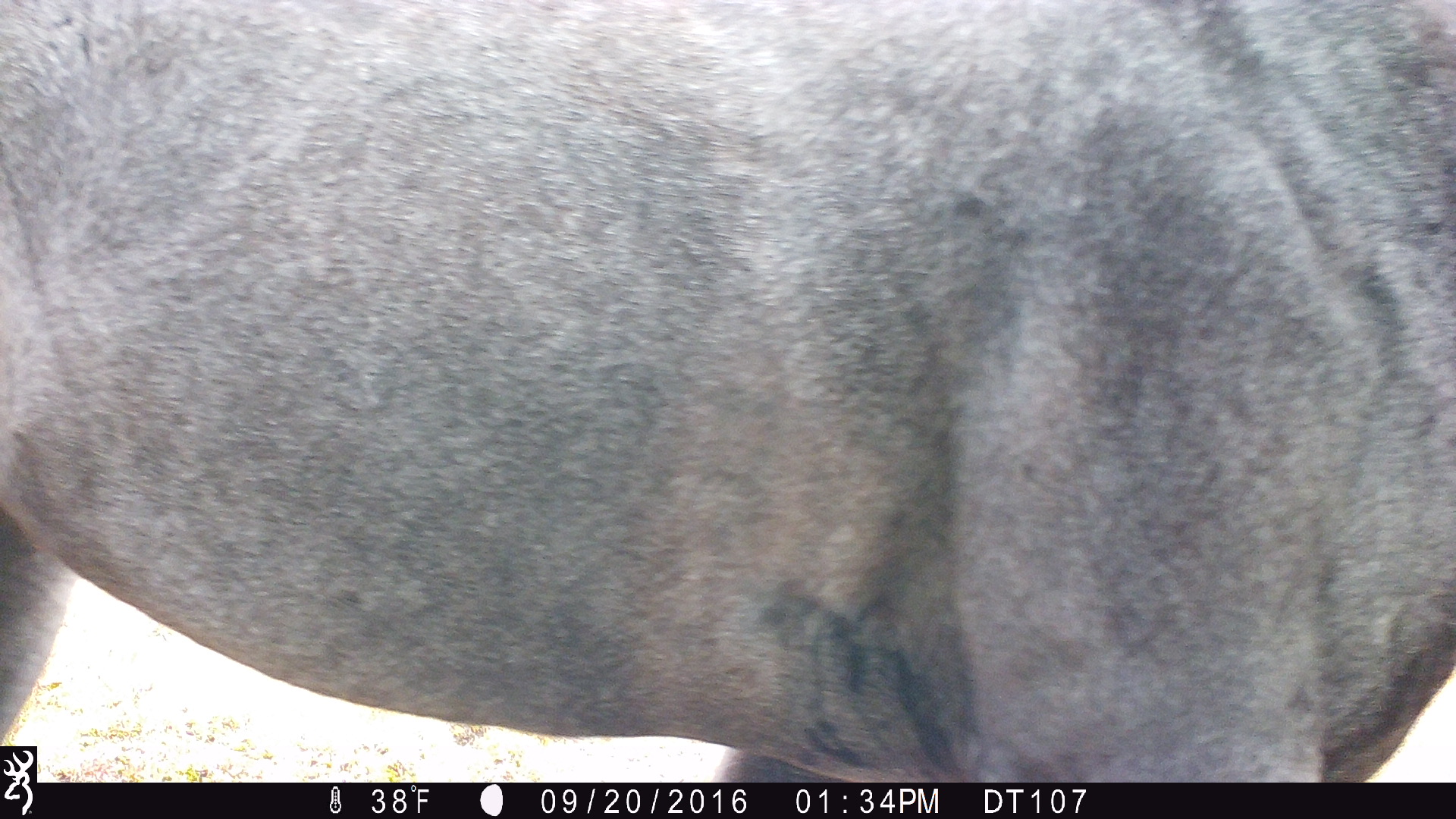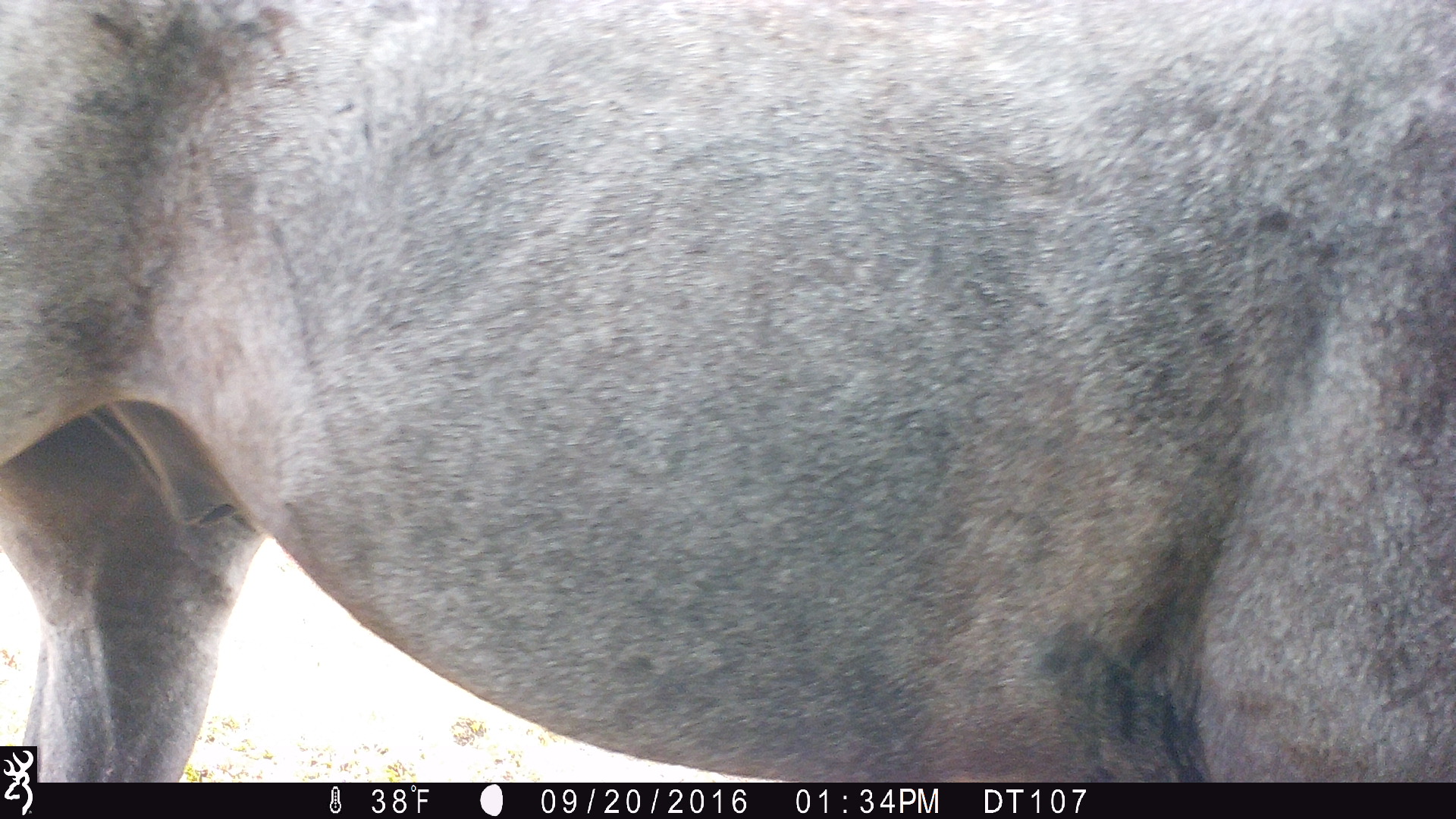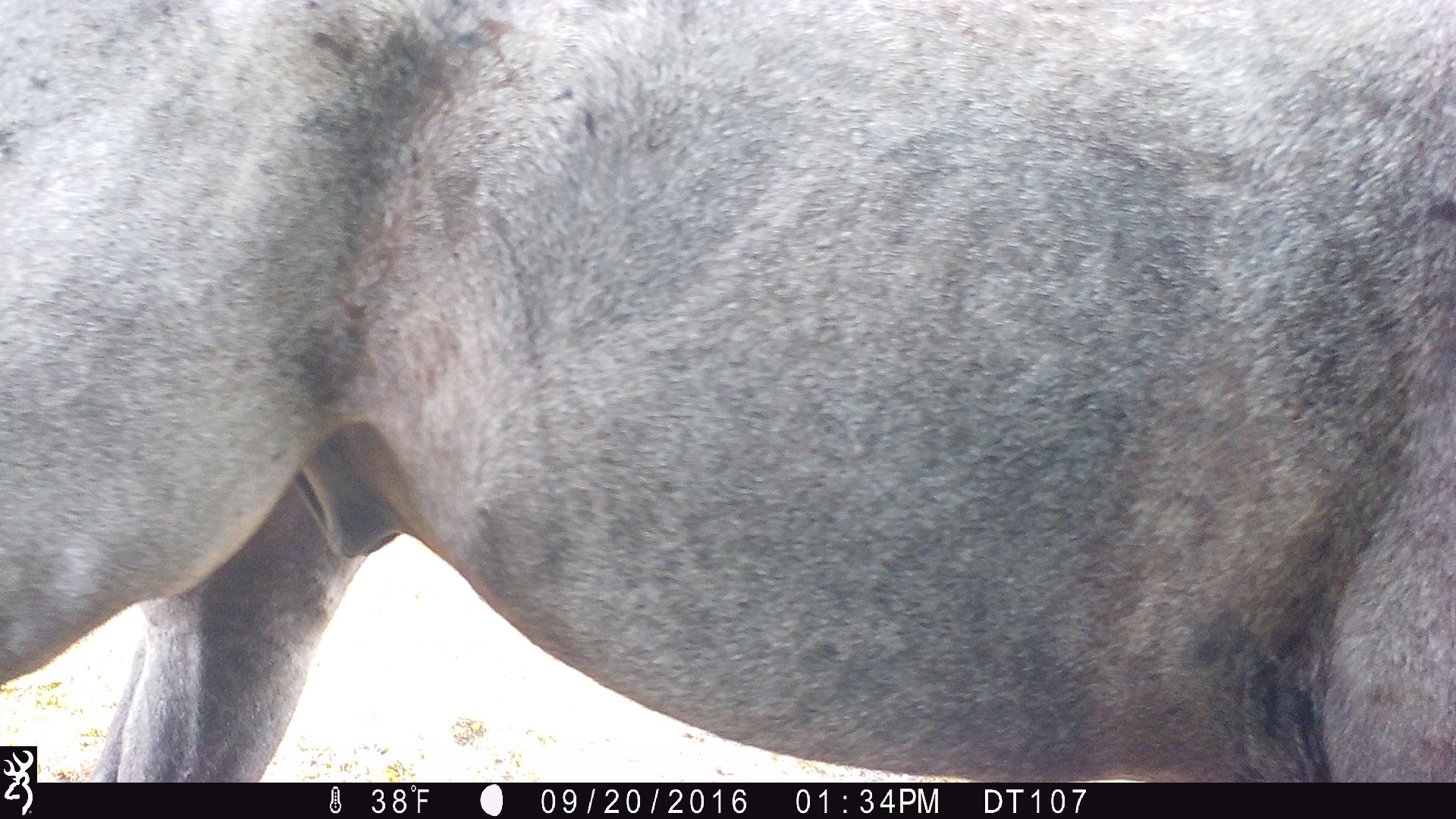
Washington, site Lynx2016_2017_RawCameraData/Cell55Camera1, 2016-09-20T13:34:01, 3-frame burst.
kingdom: Animalia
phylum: Chordata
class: Mammalia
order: Perissodactyla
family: Equidae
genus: Equus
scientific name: Equus caballus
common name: domestic horse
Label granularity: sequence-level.